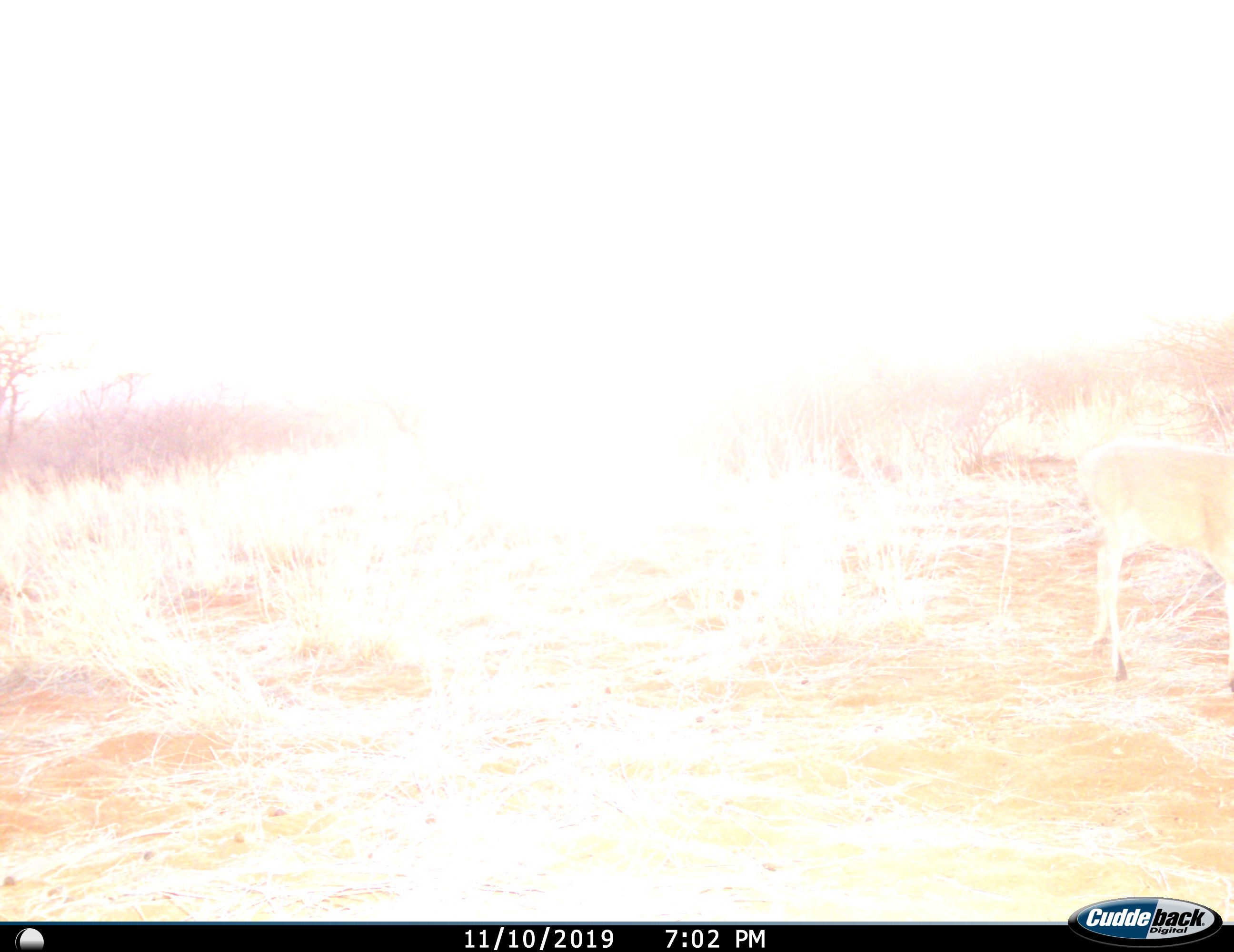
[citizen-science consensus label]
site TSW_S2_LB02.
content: unidentified animal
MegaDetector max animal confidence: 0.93